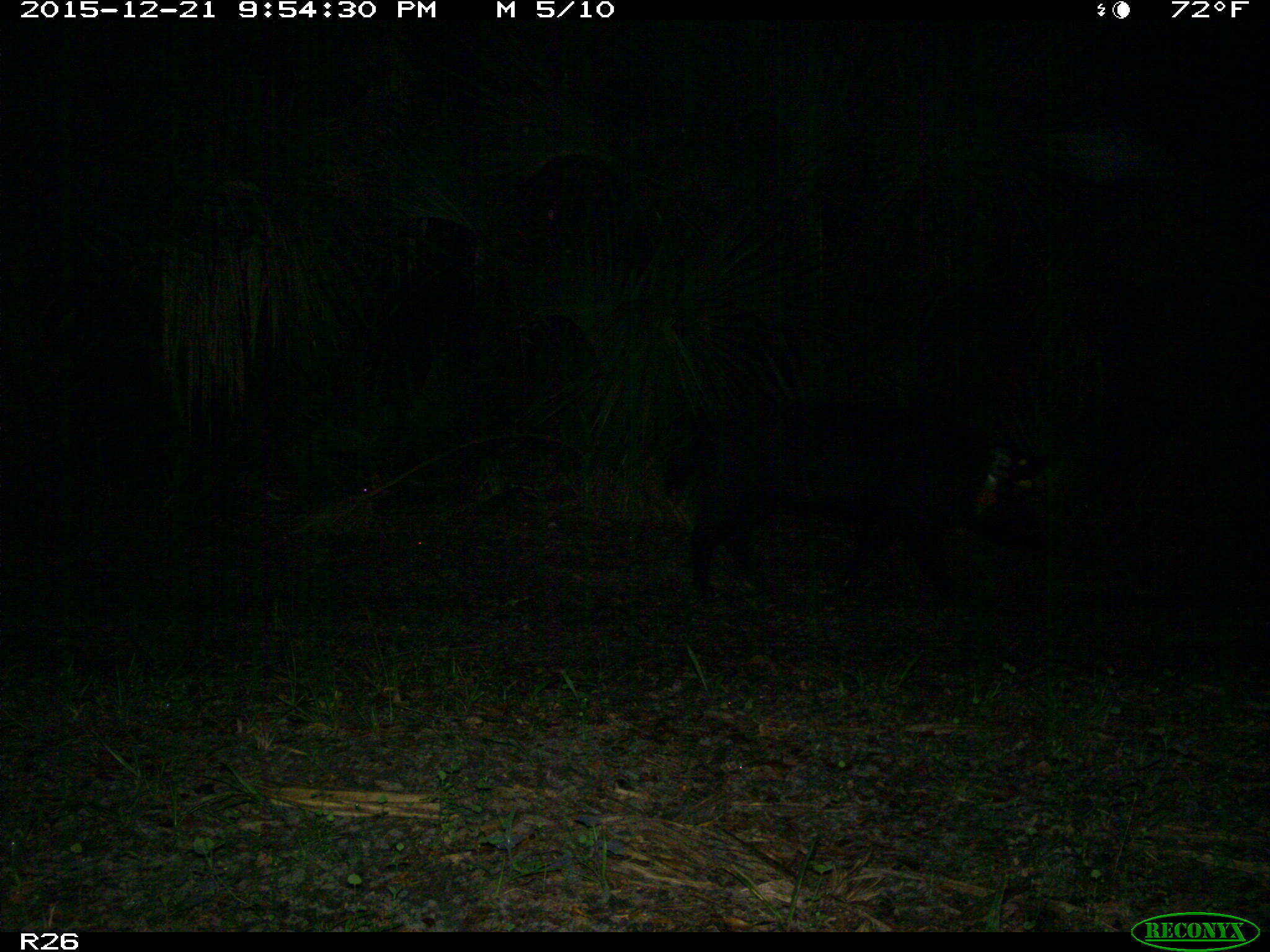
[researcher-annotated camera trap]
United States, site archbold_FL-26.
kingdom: Animalia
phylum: Chordata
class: Mammalia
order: Artiodactyla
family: Suidae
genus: Sus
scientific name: Sus scrofa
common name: wild boar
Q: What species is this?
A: Sus scrofa (wild boar).